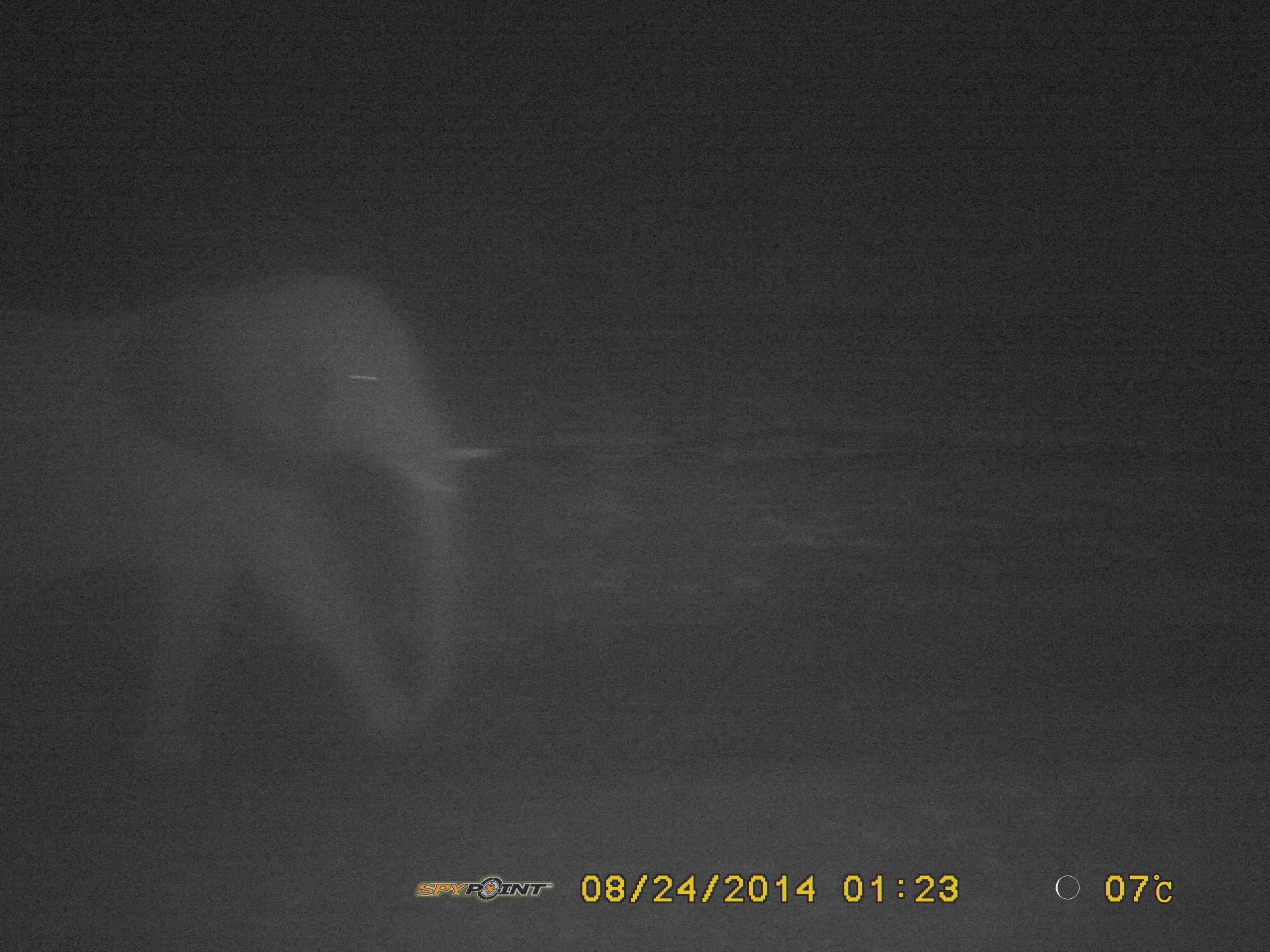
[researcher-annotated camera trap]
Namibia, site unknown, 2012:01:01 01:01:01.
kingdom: Animalia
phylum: Chordata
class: Mammalia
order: Proboscidea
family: Elephantidae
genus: Loxodonta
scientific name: Loxodonta africana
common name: african elephant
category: loxodanta africana